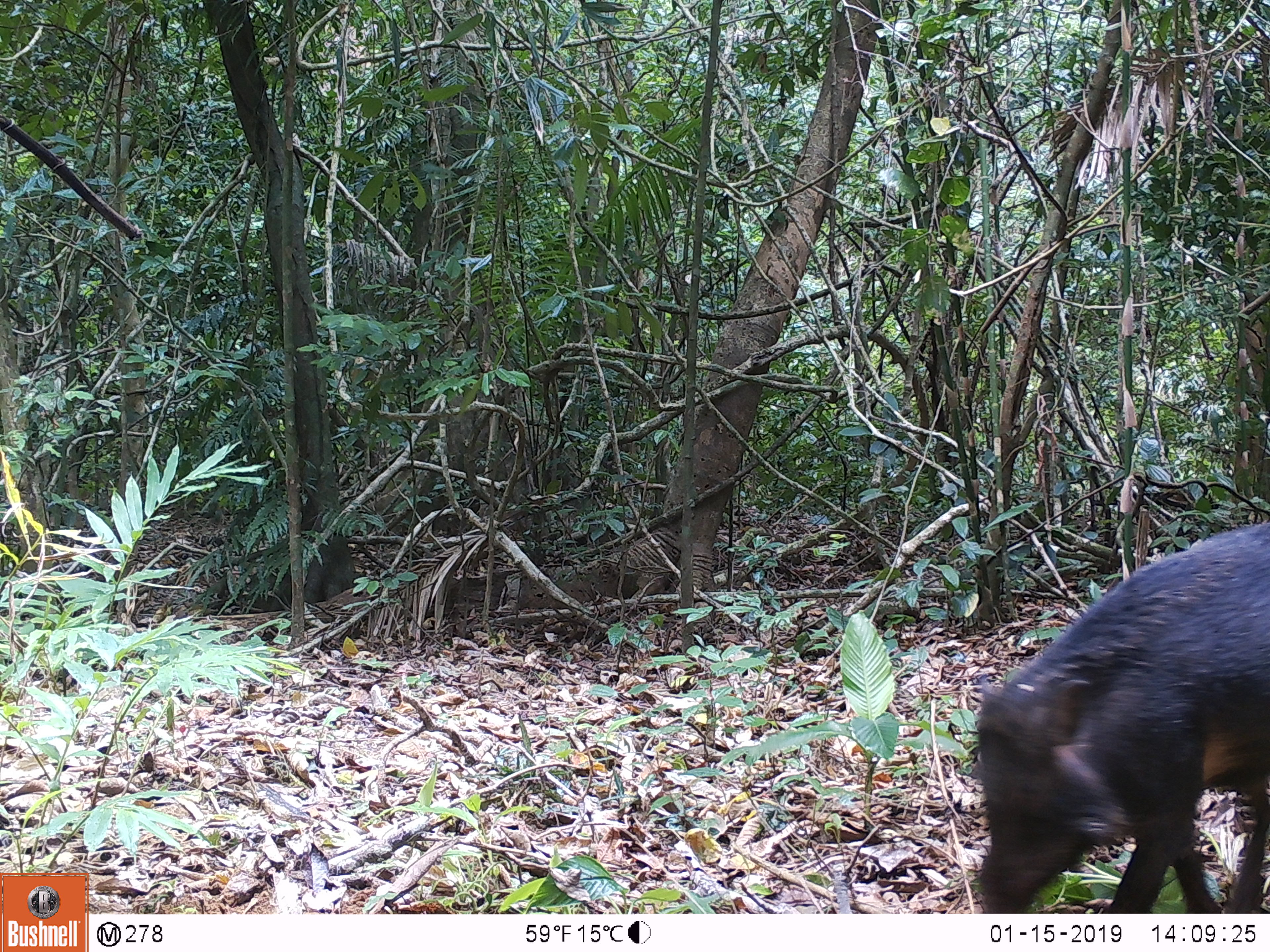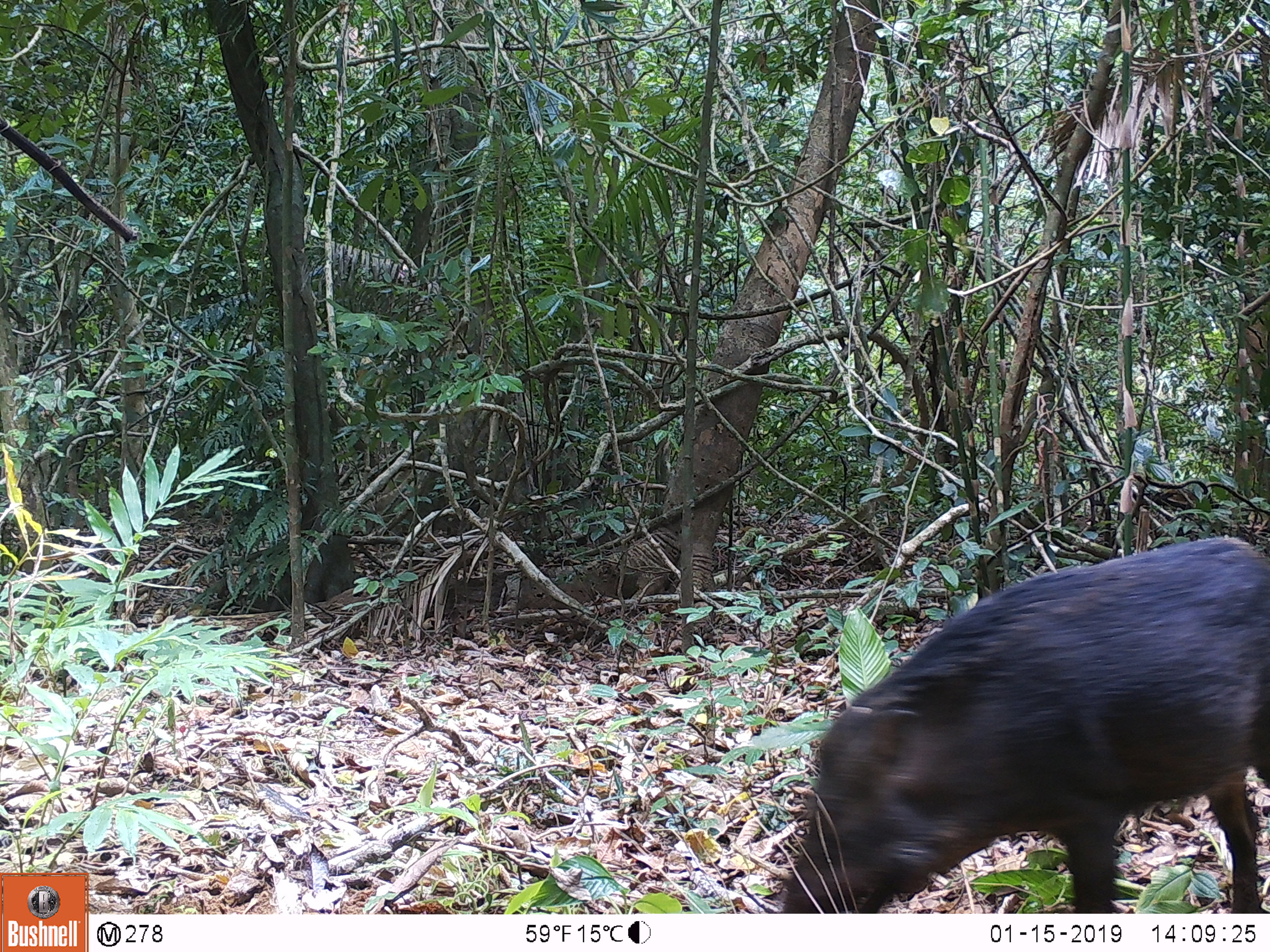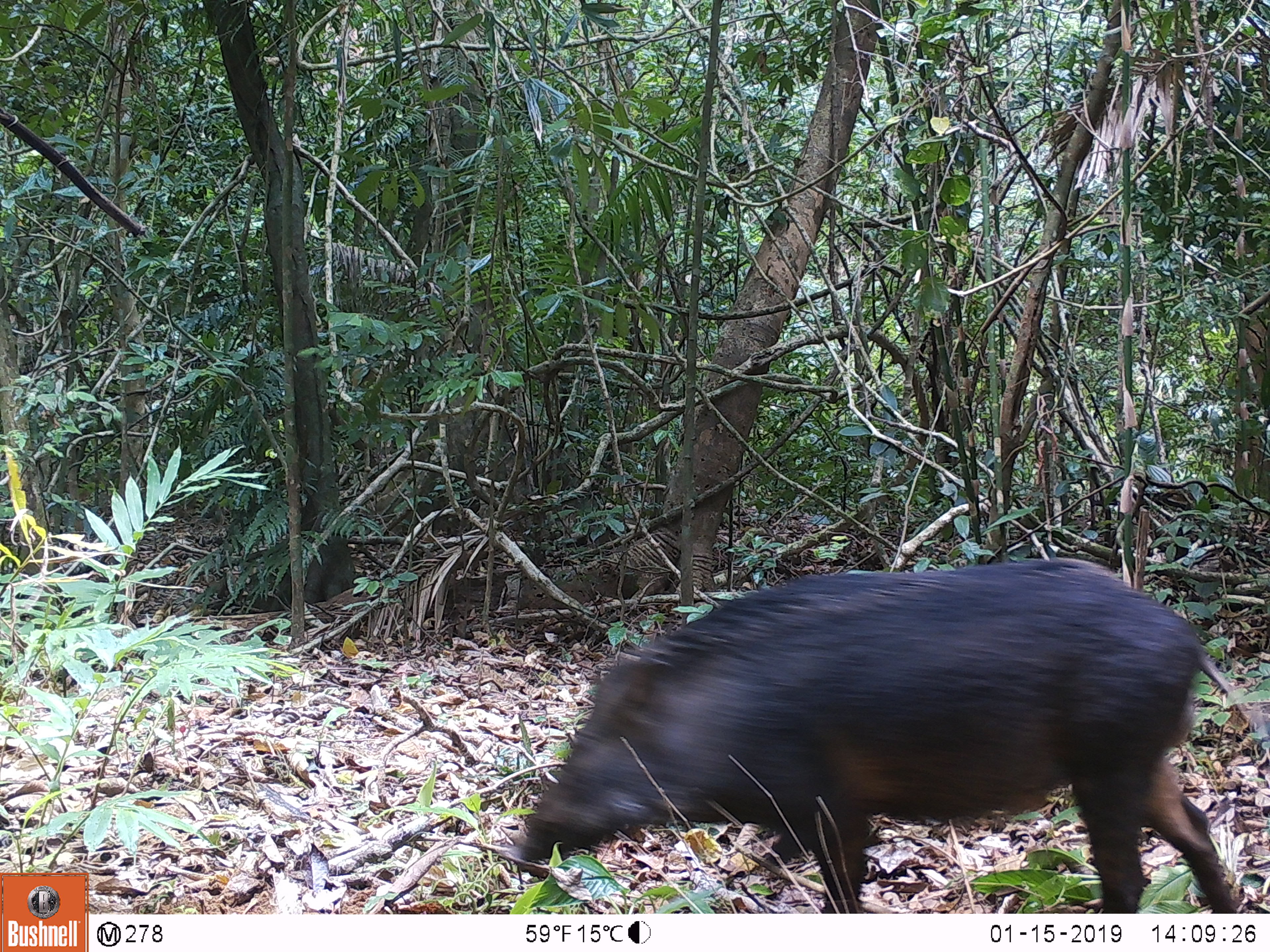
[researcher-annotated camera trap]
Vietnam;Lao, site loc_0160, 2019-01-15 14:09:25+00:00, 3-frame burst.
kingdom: Animalia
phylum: Chordata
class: Mammalia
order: Artiodactyla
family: Suidae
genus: Sus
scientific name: Sus scrofa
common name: eurasian wild pig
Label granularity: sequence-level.